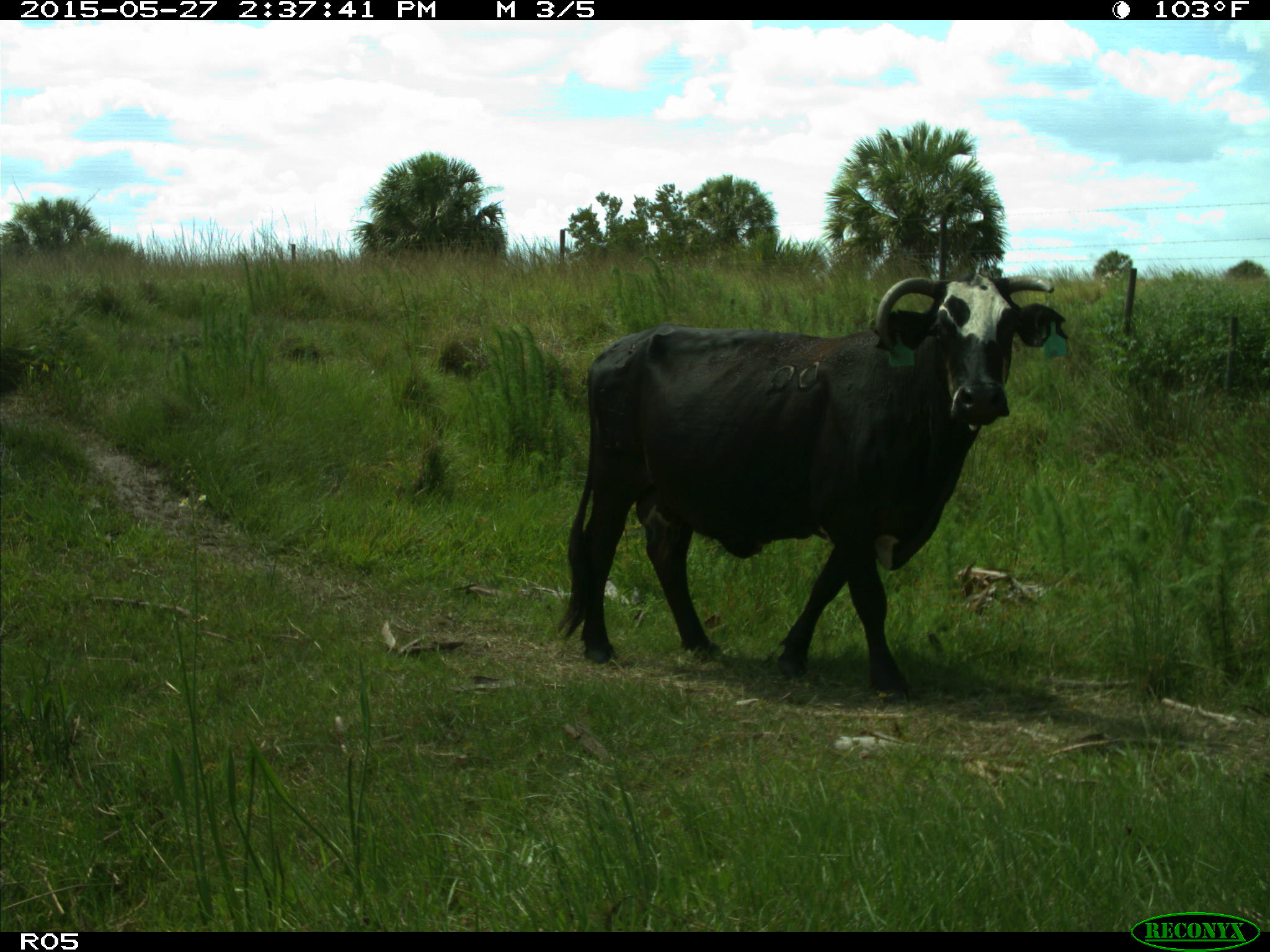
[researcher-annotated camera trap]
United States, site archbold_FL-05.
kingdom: Animalia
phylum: Chordata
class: Mammalia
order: Artiodactyla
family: Bovidae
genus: Bos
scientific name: Bos taurus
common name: domestic cow